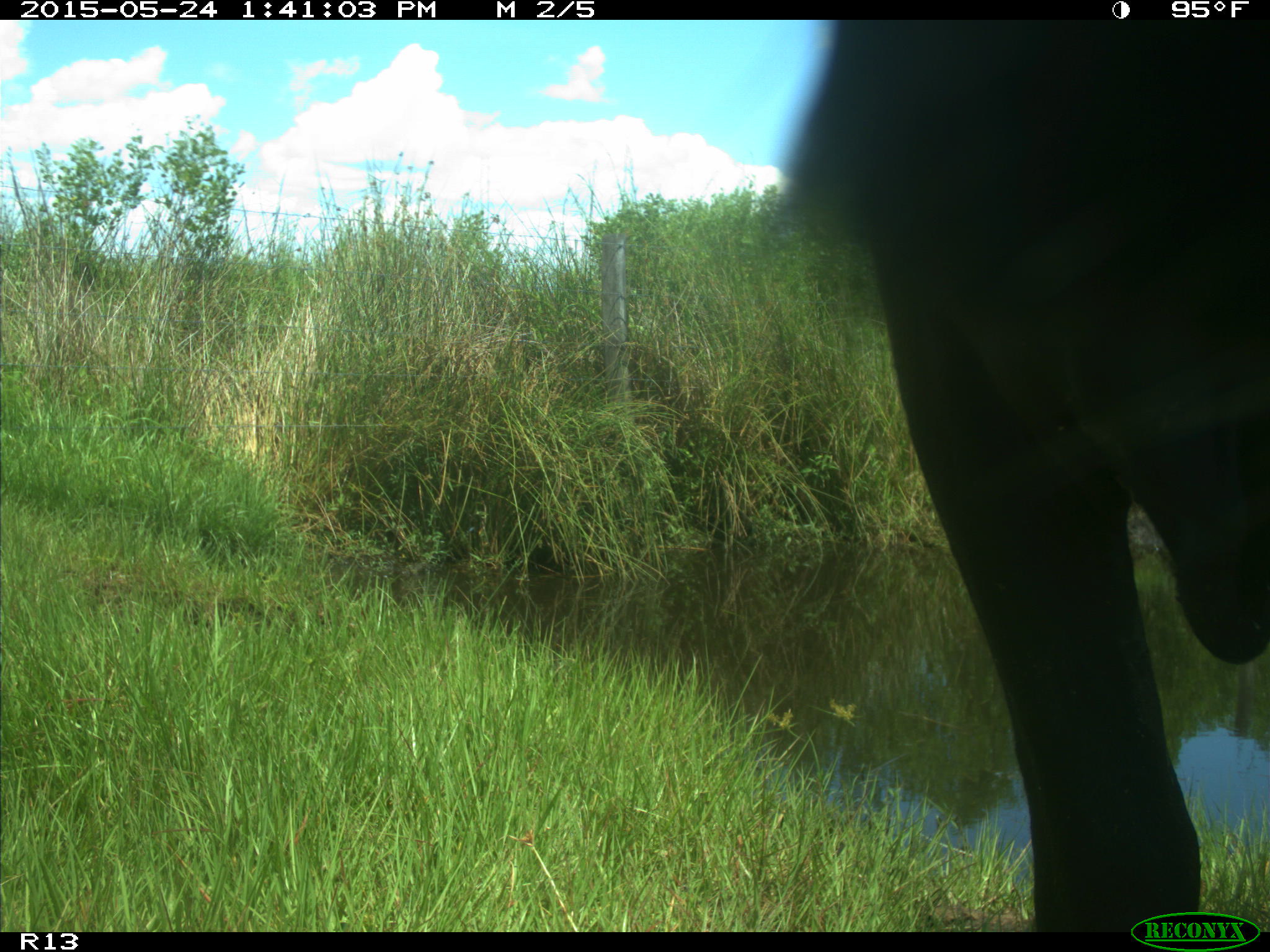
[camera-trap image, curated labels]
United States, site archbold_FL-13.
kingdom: Animalia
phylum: Chordata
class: Mammalia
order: Artiodactyla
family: Bovidae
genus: Bos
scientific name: Bos taurus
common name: domestic cow